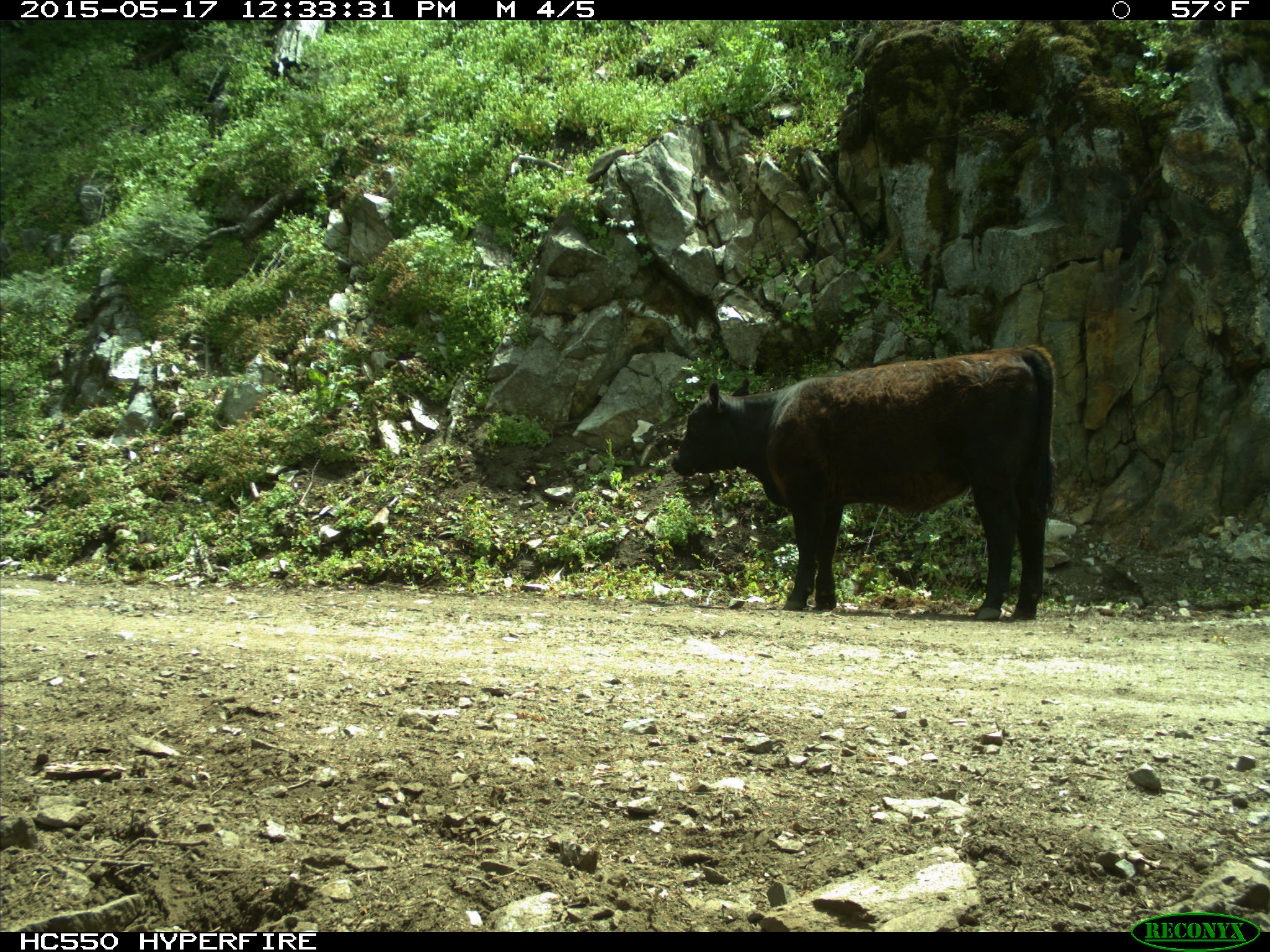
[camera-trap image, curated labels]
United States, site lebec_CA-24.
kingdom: Animalia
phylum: Chordata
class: Mammalia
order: Artiodactyla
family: Bovidae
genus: Bos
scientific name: Bos taurus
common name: domestic cow